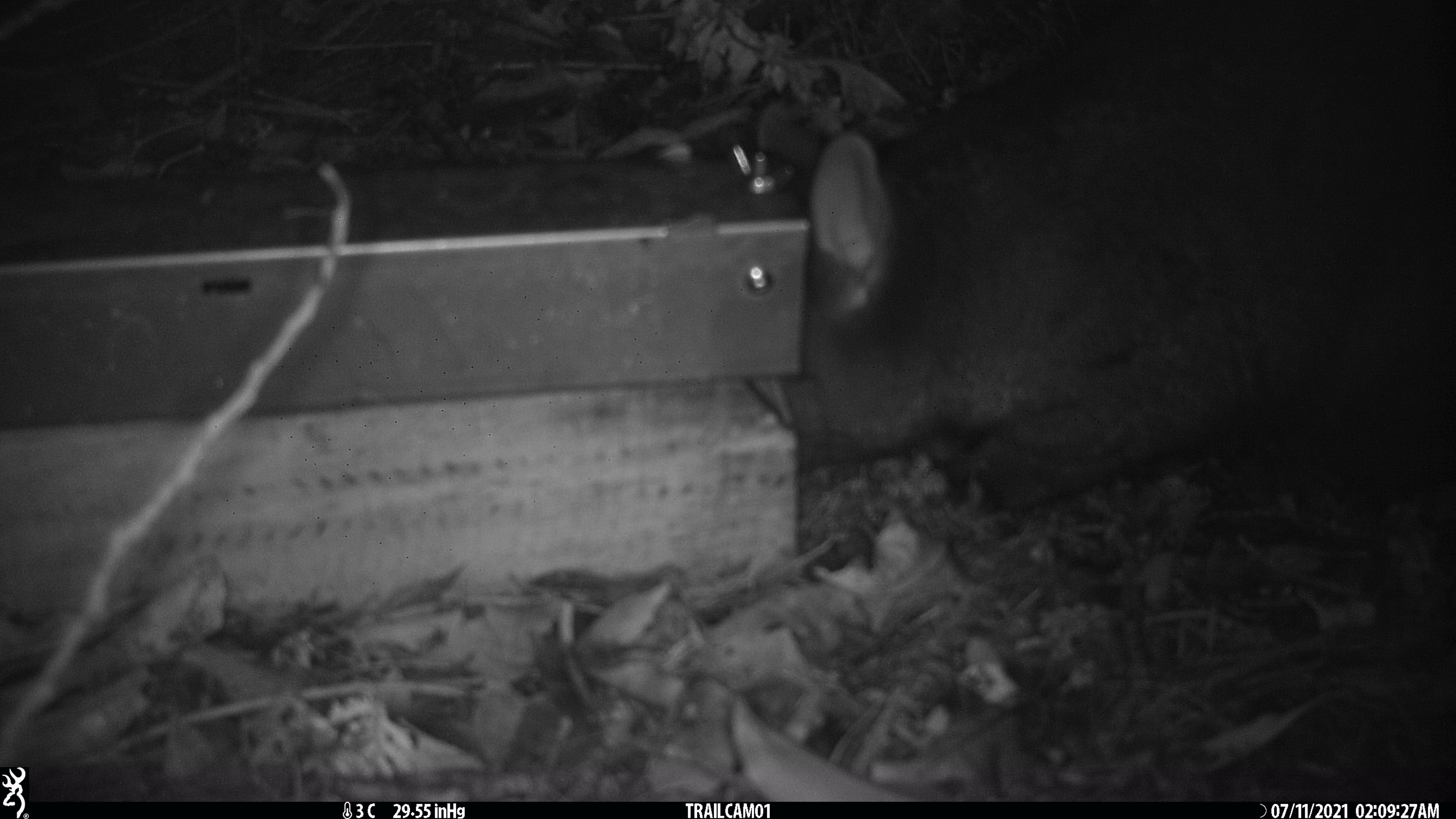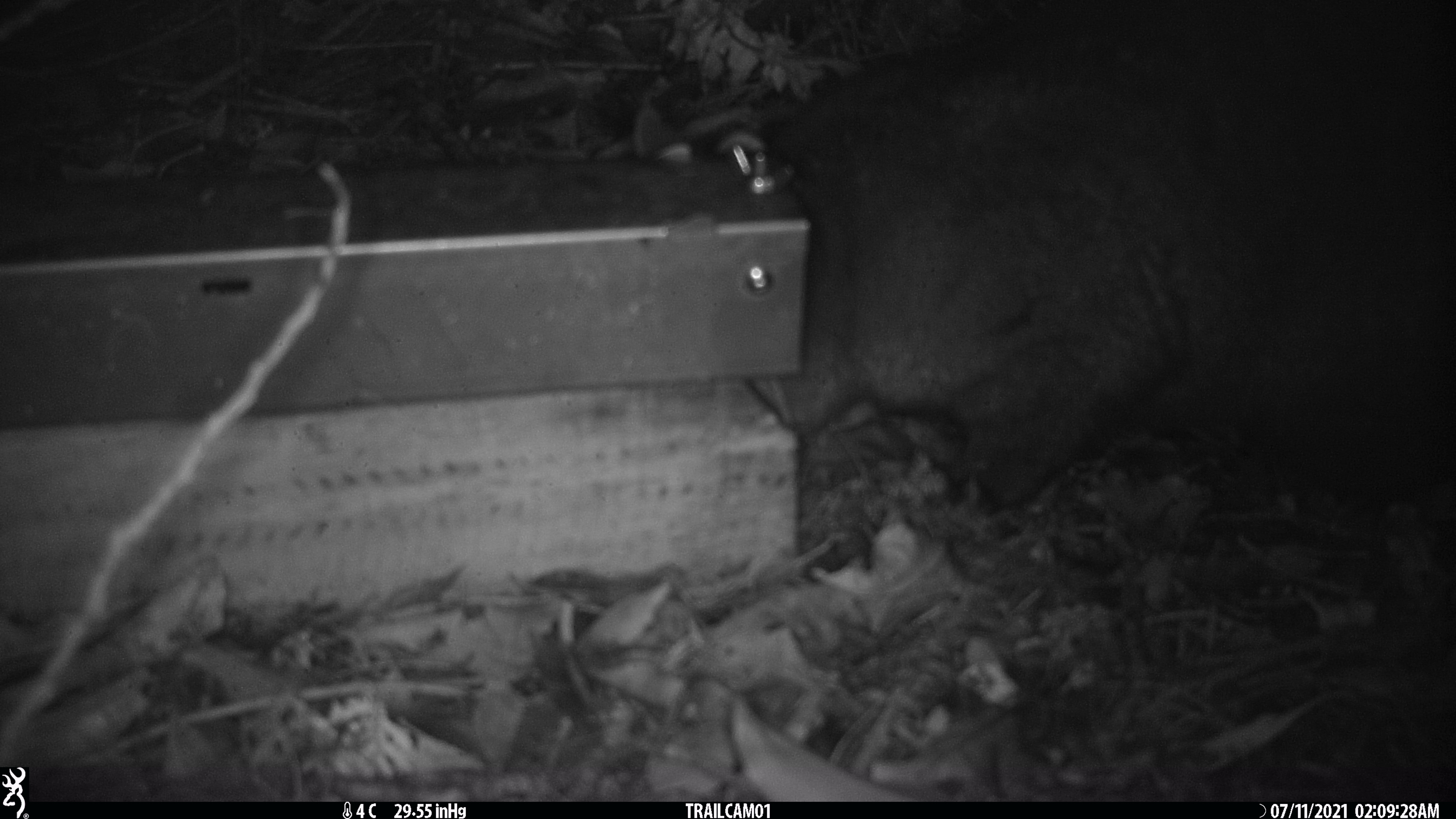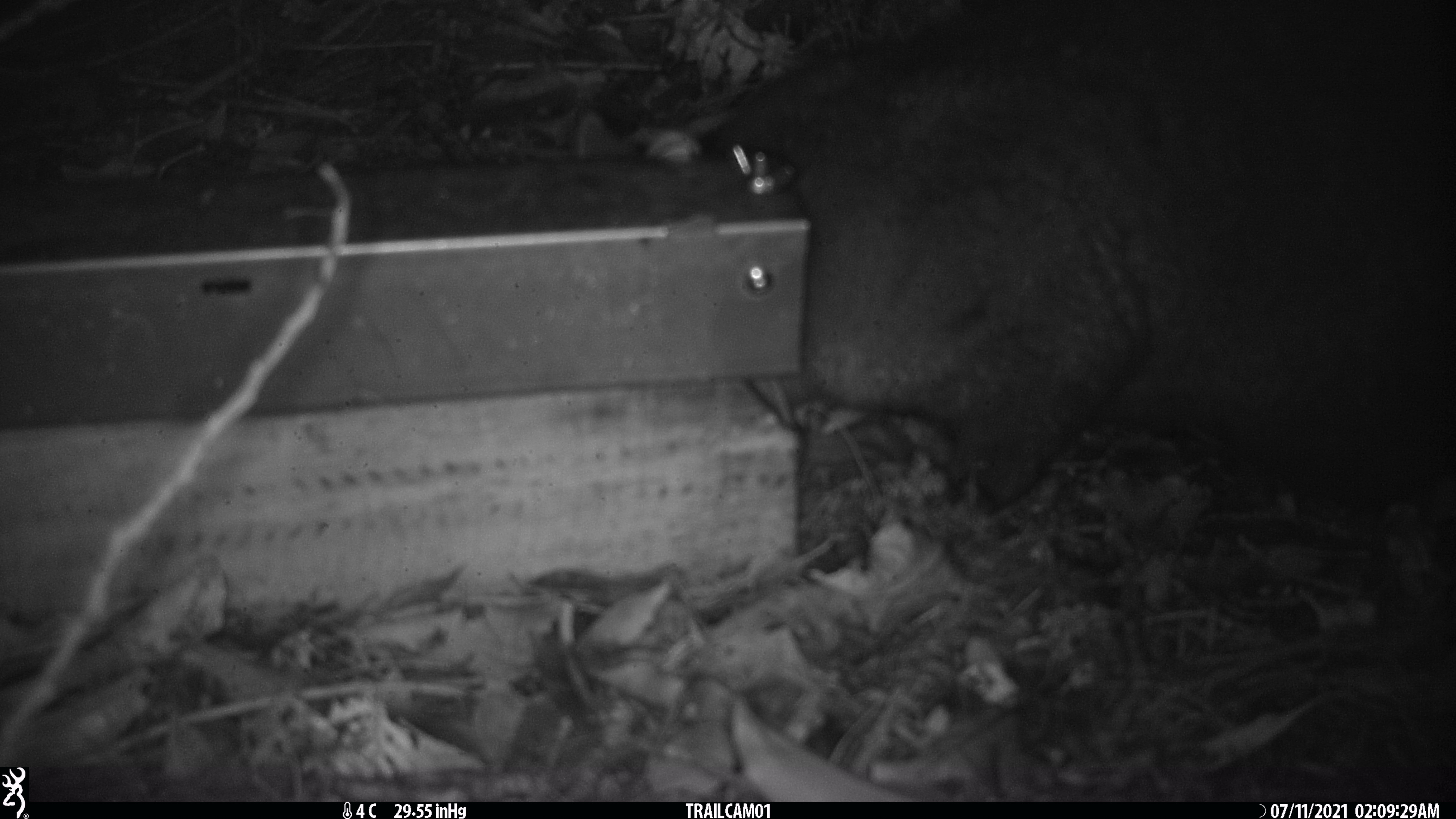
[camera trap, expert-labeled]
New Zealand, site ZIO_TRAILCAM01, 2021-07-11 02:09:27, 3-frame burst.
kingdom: Animalia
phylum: Chordata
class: Mammalia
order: Diprotodontia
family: Phalangeridae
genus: Trichosurus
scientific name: Trichosurus vulpecula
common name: common brushtail possum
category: possum